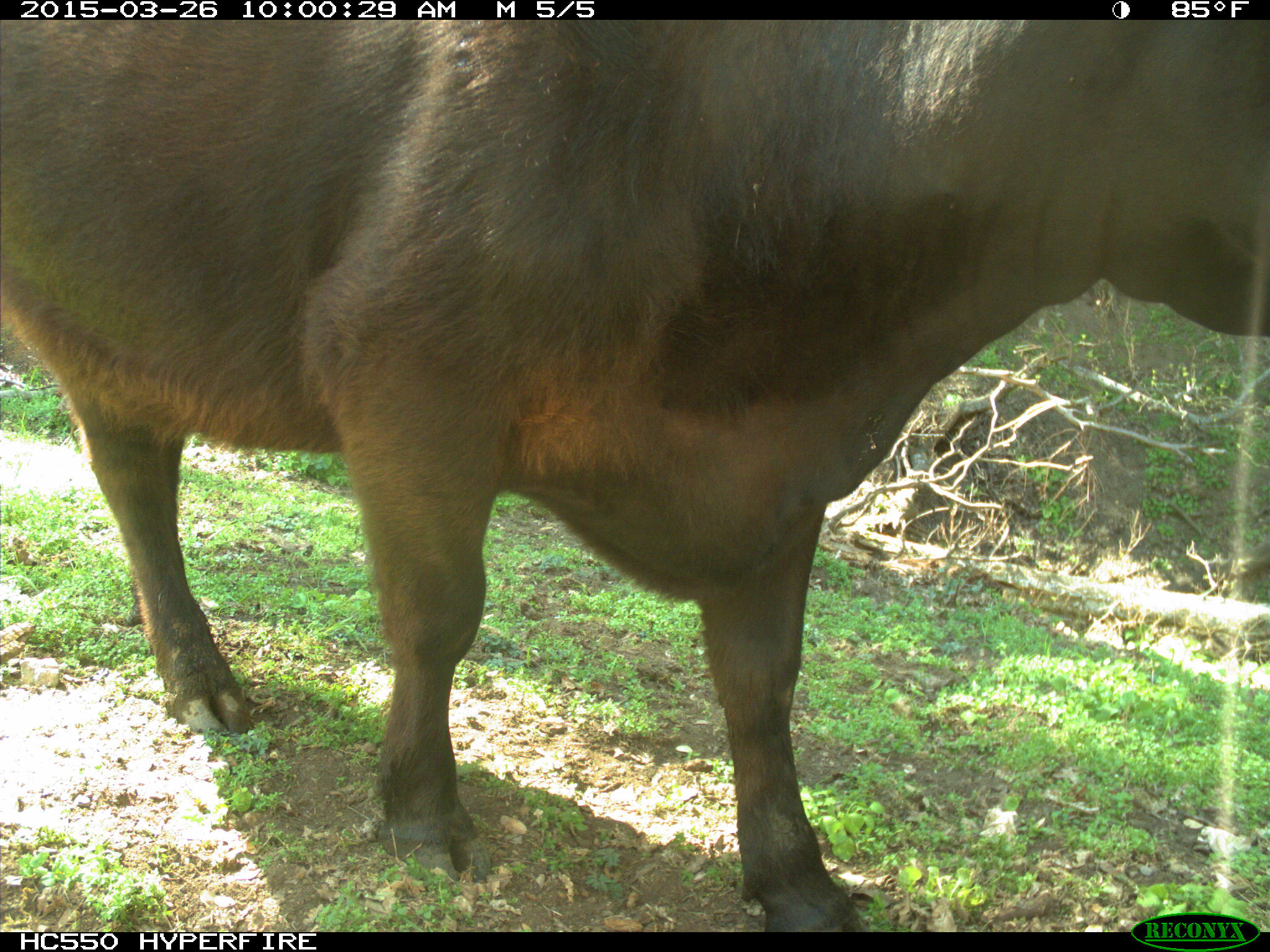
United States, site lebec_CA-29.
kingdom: Animalia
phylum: Chordata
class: Mammalia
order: Artiodactyla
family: Bovidae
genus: Bos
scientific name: Bos taurus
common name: domestic cow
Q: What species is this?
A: Bos taurus (domestic cow).